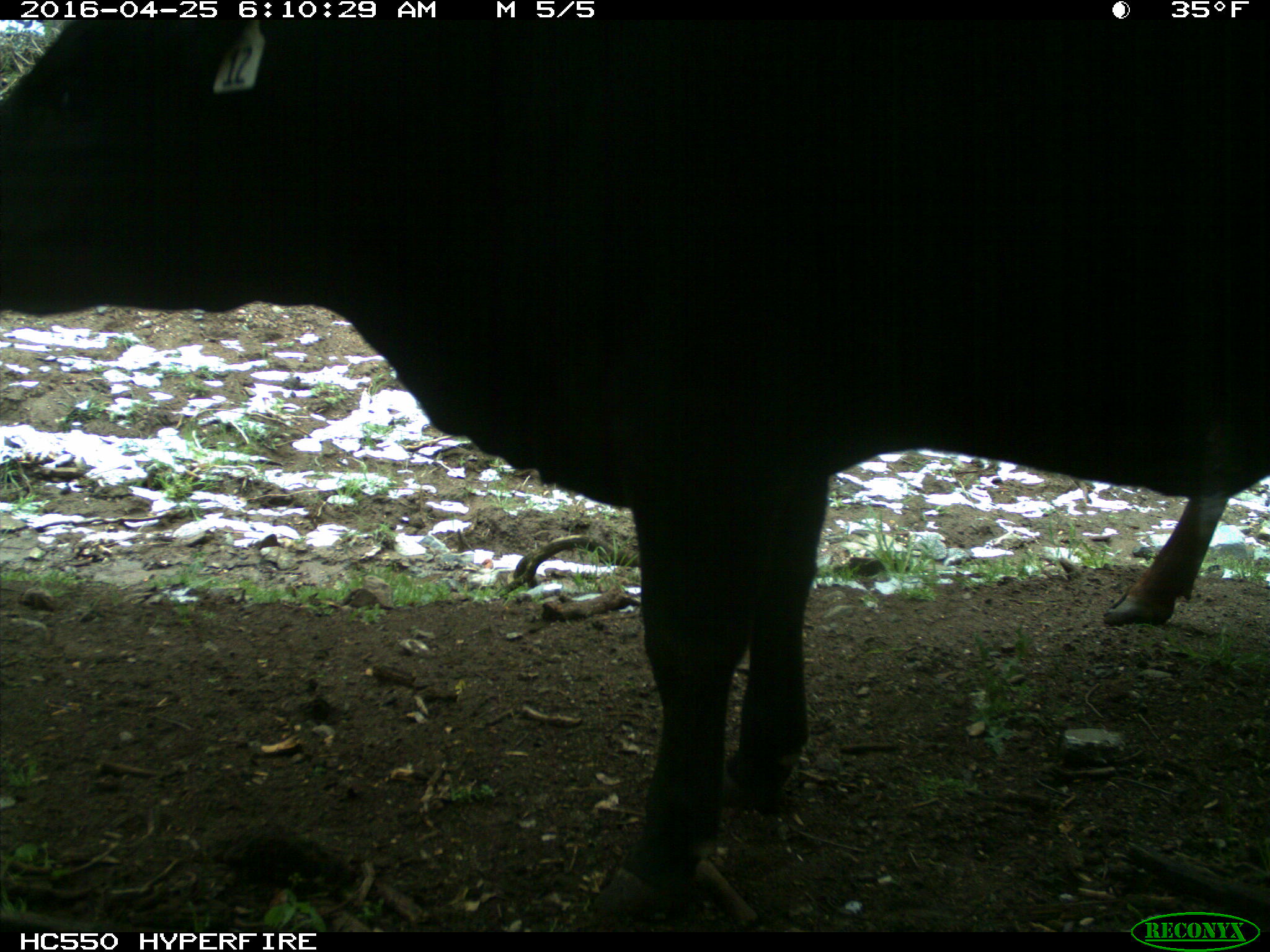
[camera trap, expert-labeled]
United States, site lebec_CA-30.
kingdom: Animalia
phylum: Chordata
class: Mammalia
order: Artiodactyla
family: Bovidae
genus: Bos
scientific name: Bos taurus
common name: domestic cow